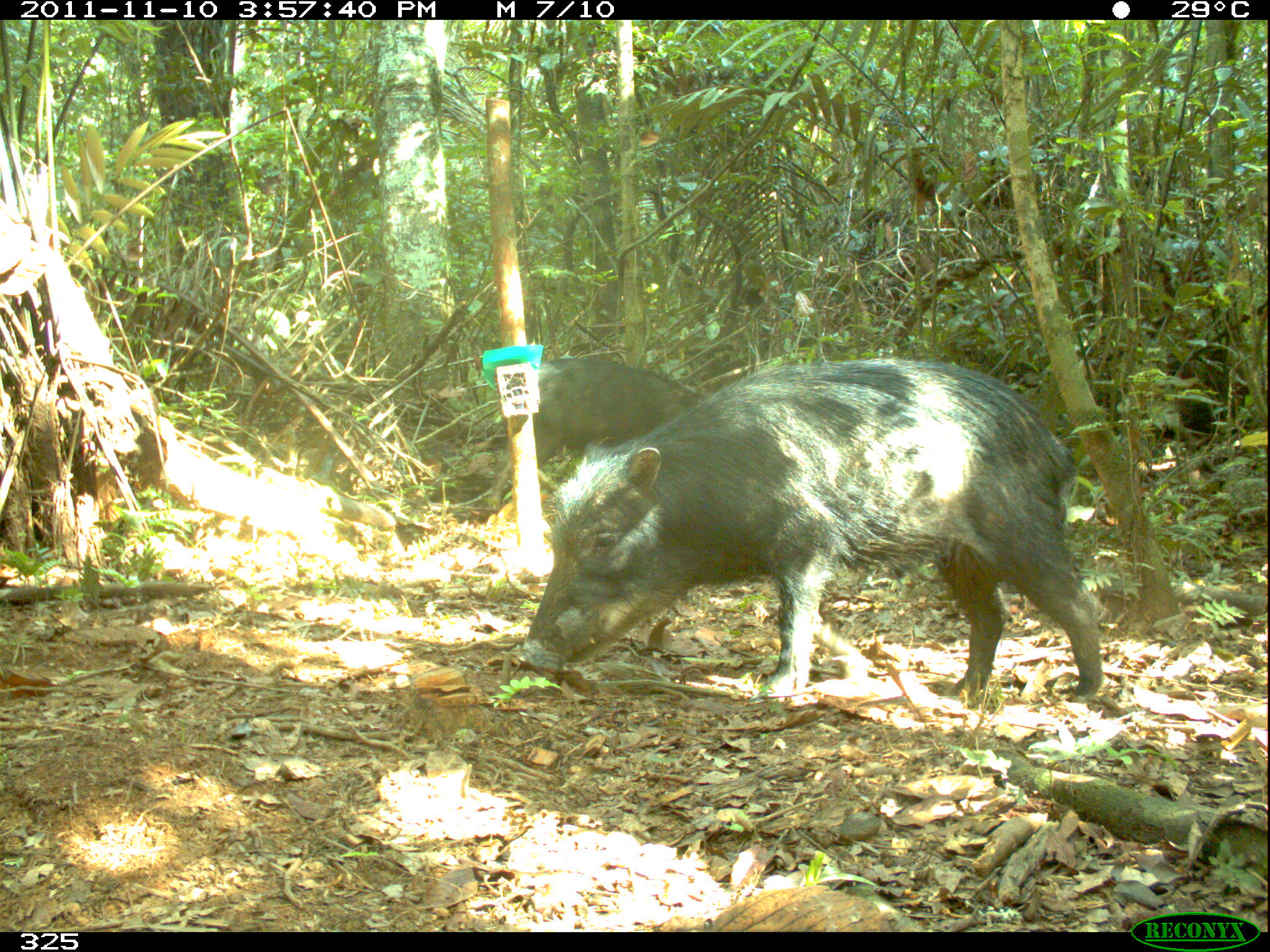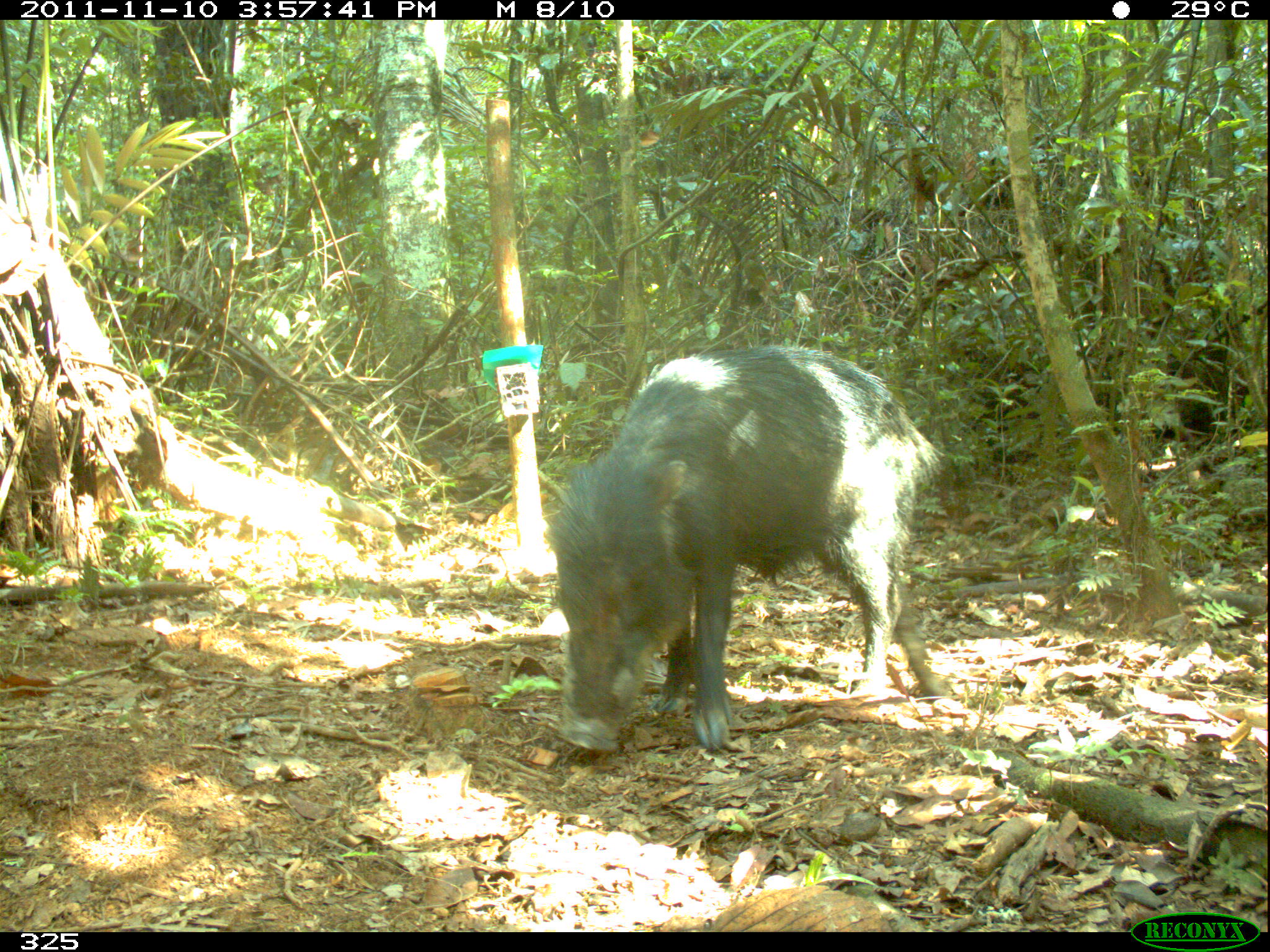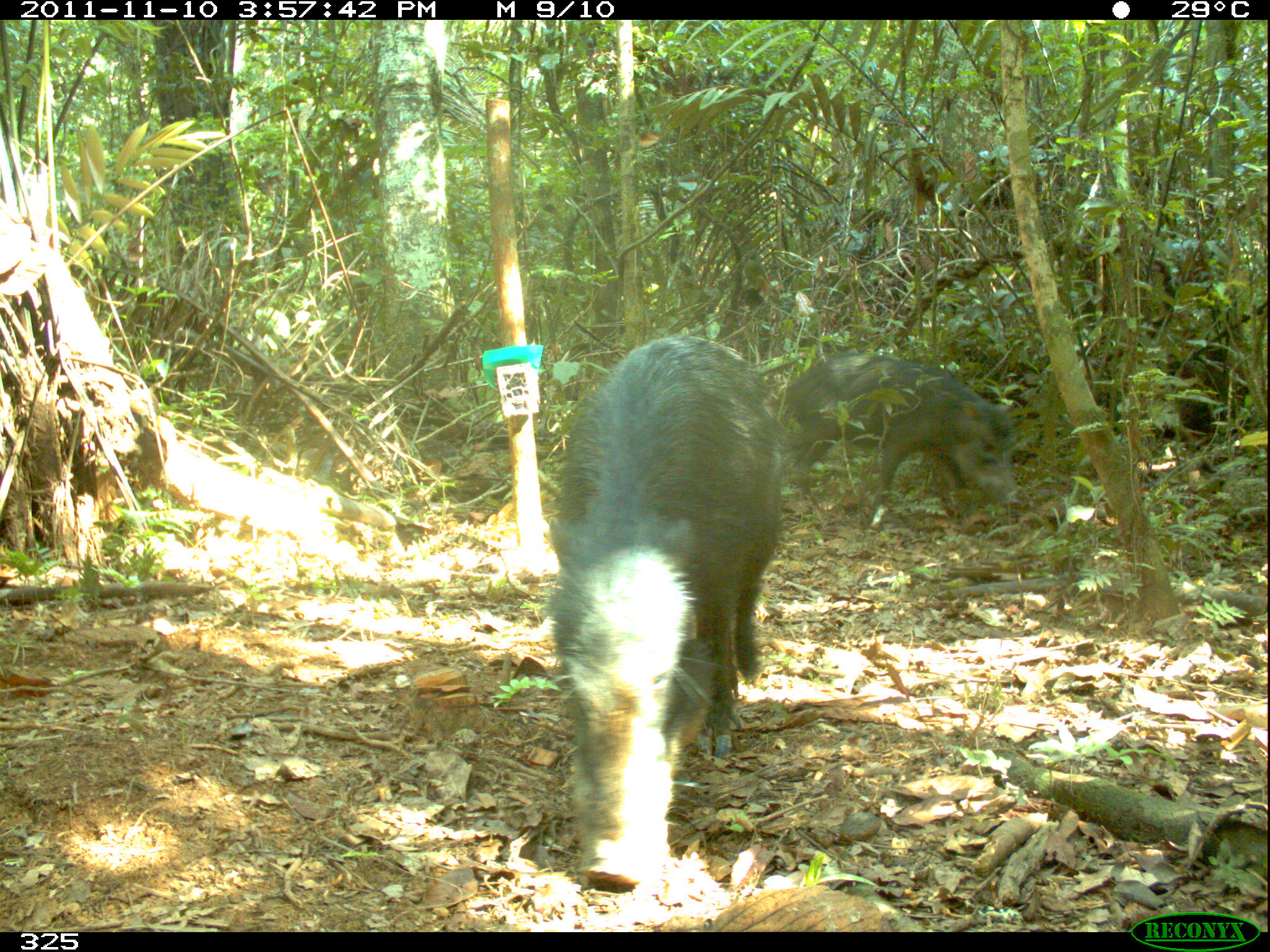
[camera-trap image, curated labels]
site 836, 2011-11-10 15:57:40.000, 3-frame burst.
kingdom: Animalia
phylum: Chordata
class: Mammalia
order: Artiodactyla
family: Tayassuidae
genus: Tayassu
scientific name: Tayassu pecari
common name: white-lipped peccary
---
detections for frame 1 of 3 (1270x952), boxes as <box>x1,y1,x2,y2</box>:
tayassu pecari: <box>519,358,1101,707</box>; <box>524,359,715,518</box>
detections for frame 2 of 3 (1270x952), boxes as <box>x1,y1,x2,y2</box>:
tayassu pecari: <box>548,345,953,747</box>